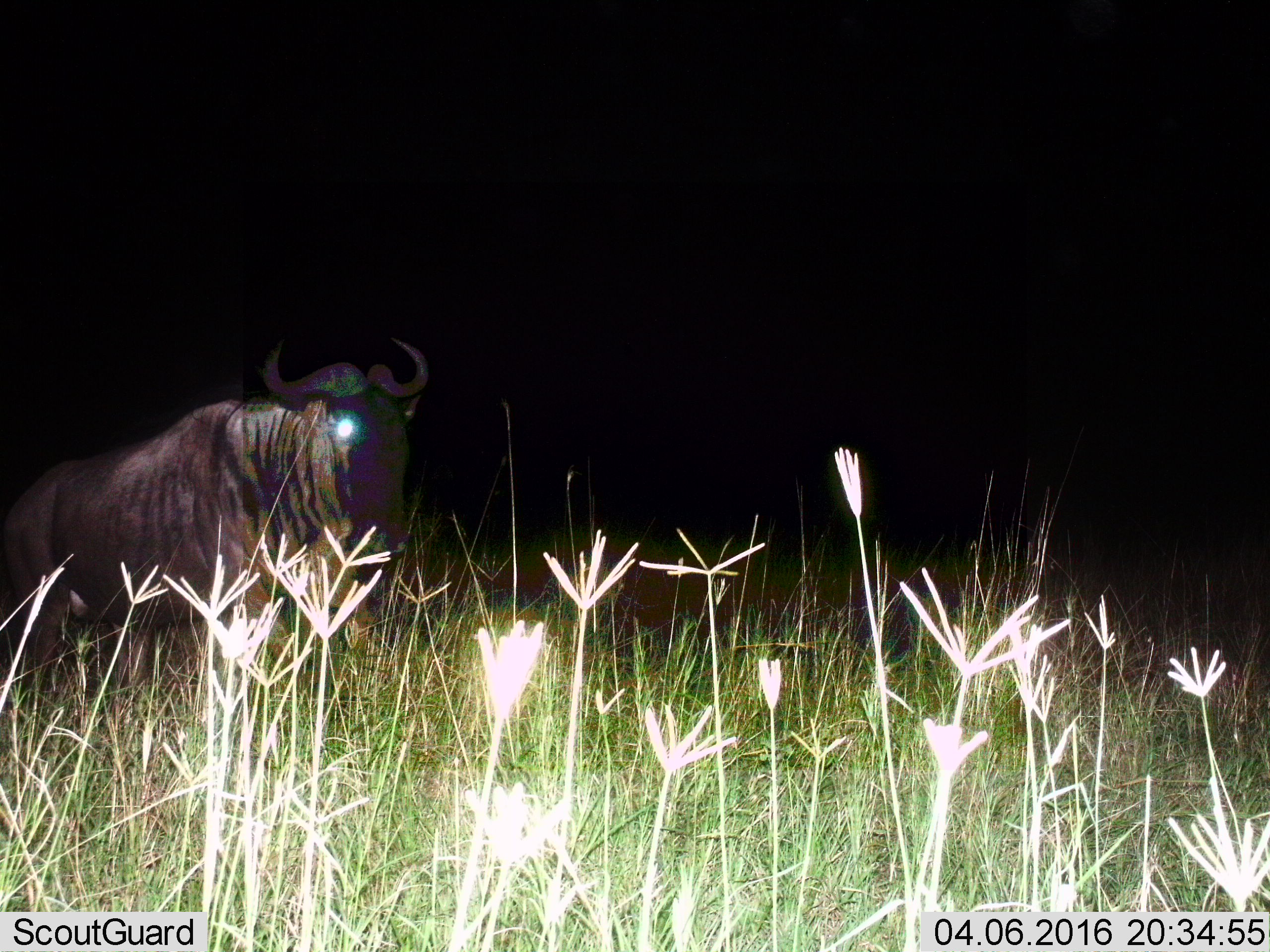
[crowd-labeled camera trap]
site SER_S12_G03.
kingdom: Animalia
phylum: Chordata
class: Mammalia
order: Artiodactyla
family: Bovidae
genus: Connochaetes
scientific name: Connochaetes taurinus taurinus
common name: blue wildebeest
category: wildebeestblue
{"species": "wildebeestblue (blue wildebeest) (Connochaetes taurinus taurinus)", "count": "1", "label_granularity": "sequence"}